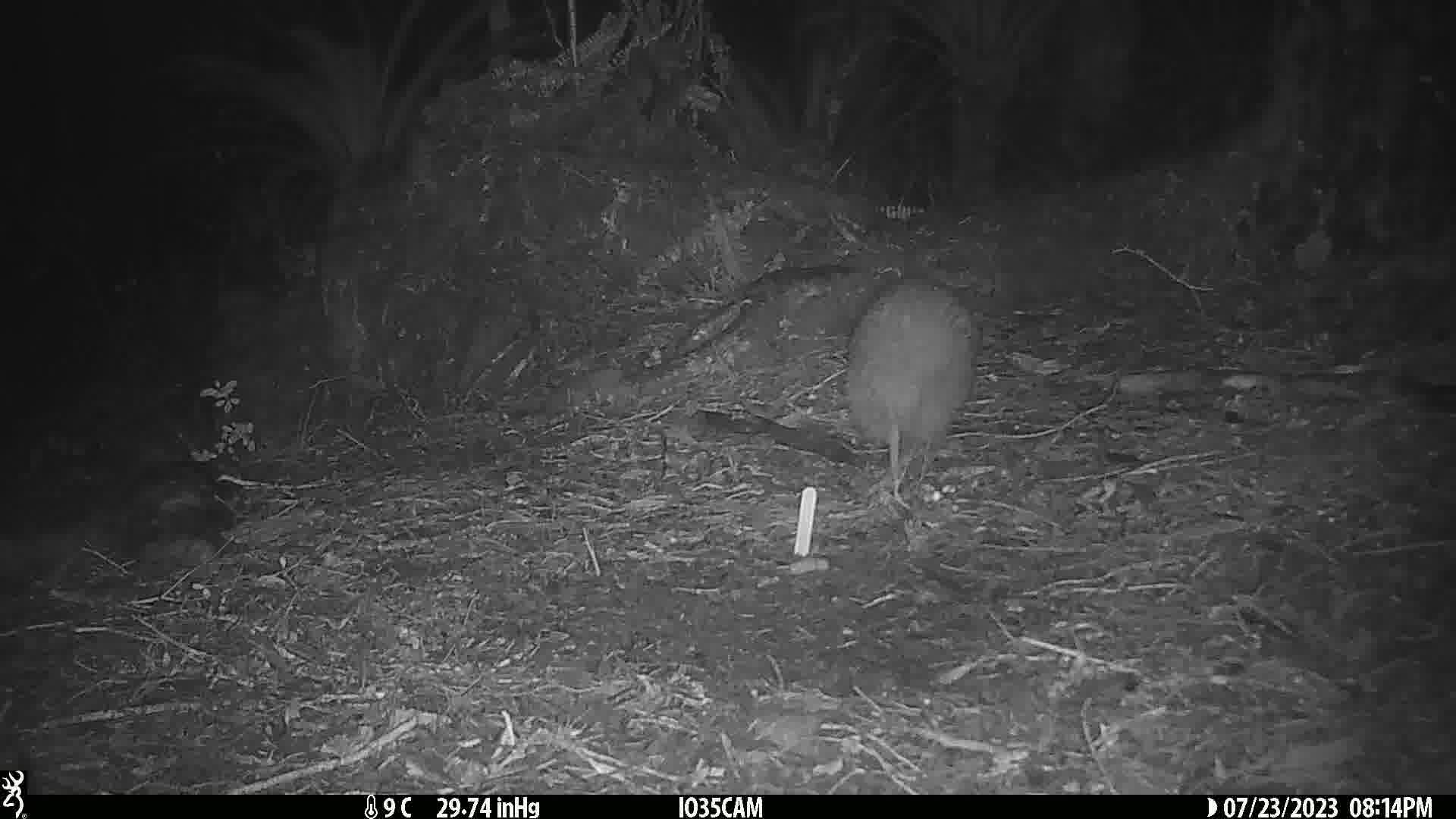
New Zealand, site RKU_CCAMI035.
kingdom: Animalia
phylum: Chordata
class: Aves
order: Apterygiformes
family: Apterygidae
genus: Apteryx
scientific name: Apteryx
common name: kiwi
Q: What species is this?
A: Kiwi (Apteryx).